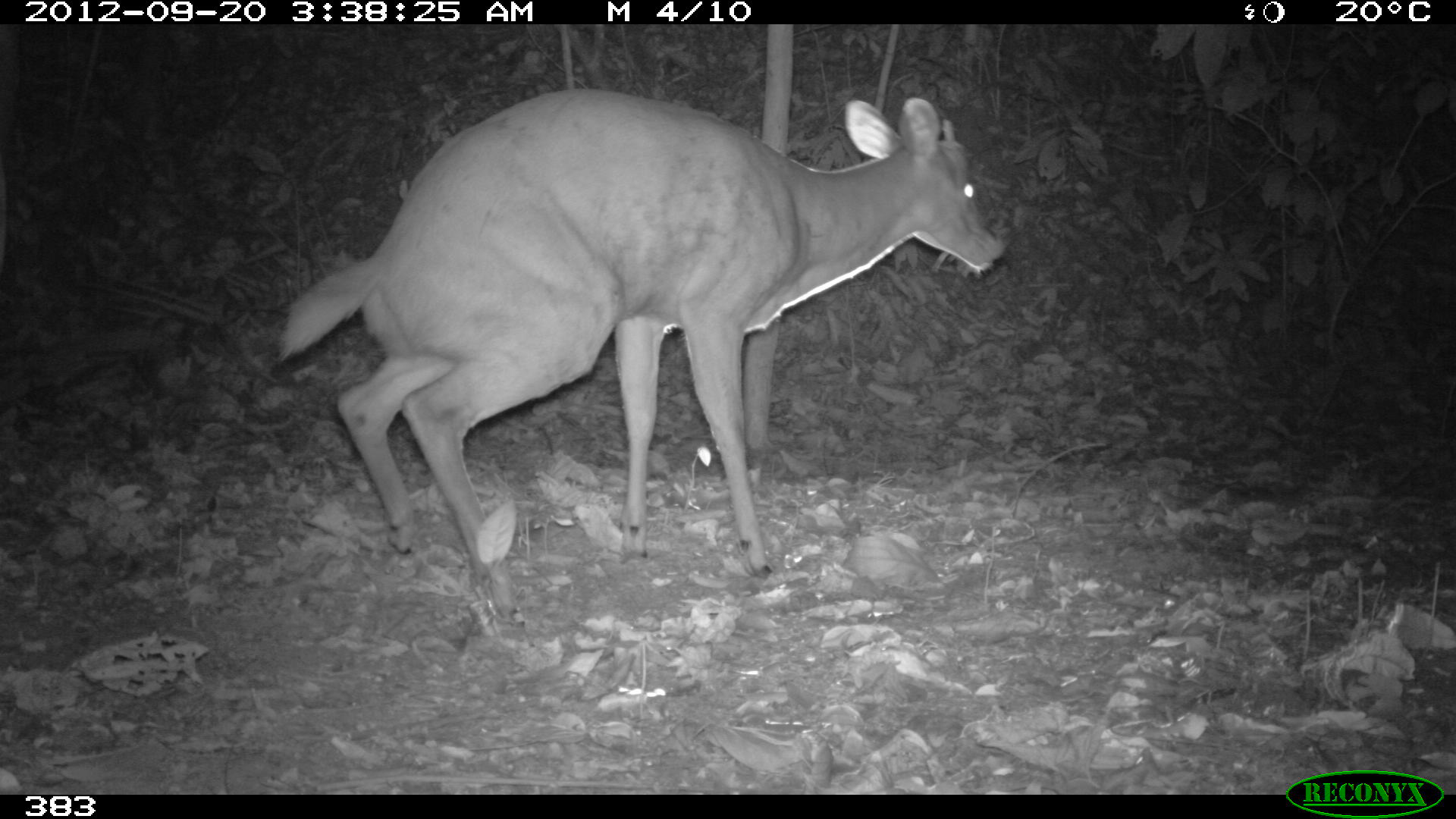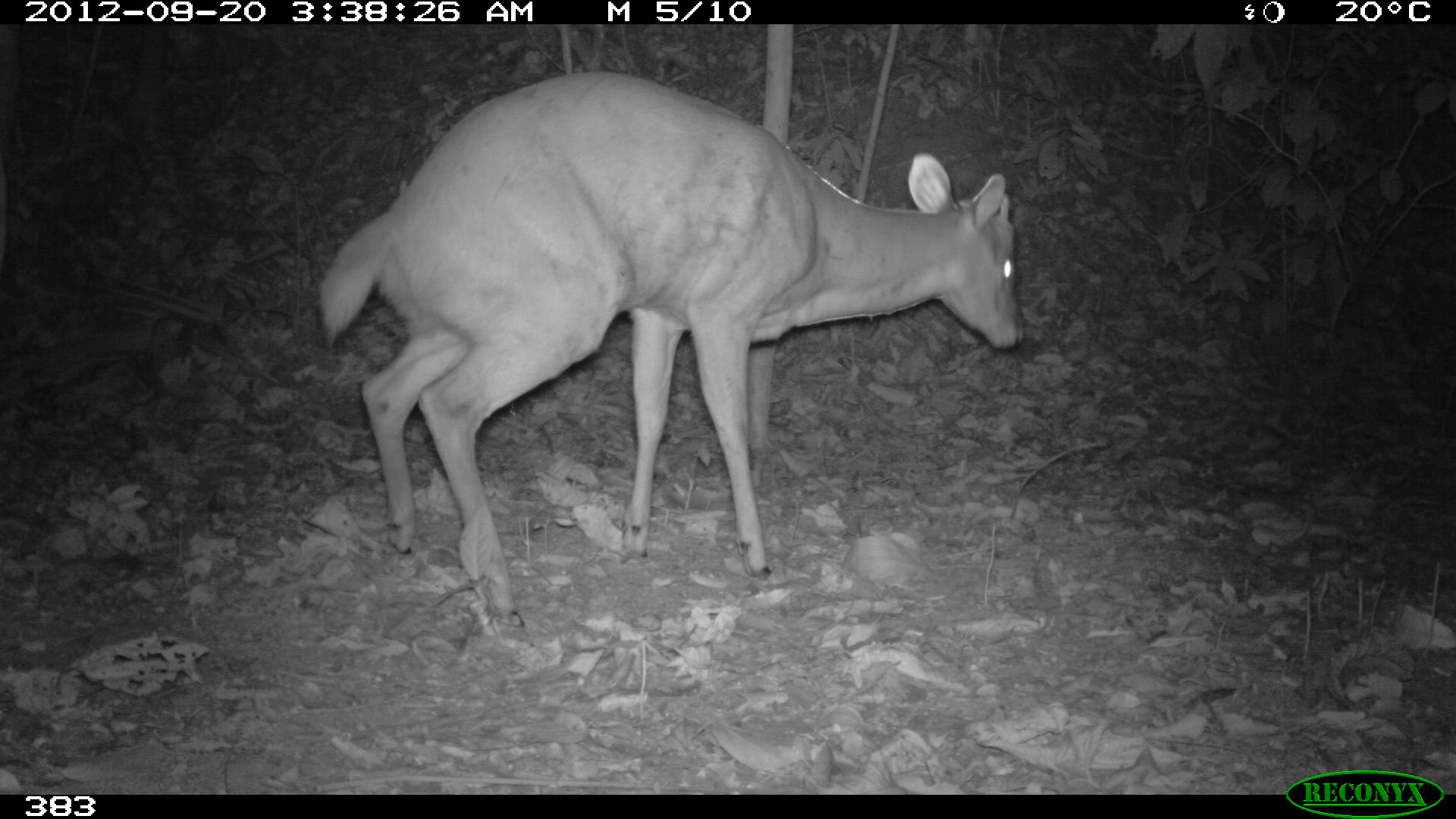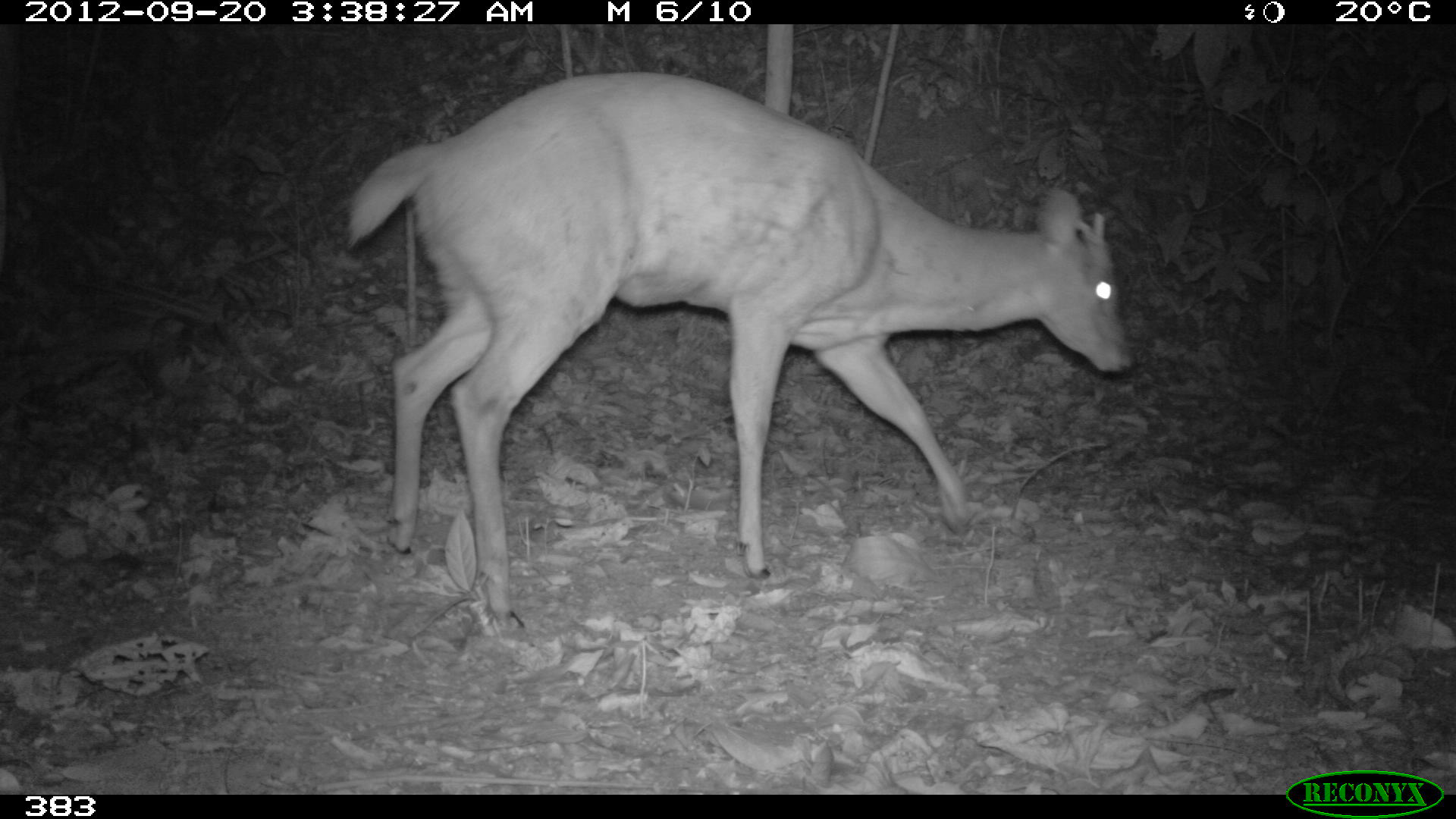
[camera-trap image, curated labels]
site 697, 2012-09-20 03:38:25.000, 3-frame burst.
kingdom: Animalia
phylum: Chordata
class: Mammalia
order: Artiodactyla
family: Cervidae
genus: Mazama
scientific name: Mazama americana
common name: red brocket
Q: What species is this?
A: Mazama americana (red brocket).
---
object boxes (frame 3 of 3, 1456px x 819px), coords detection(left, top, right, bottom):
mazama americana: detection(347, 72, 1131, 627)